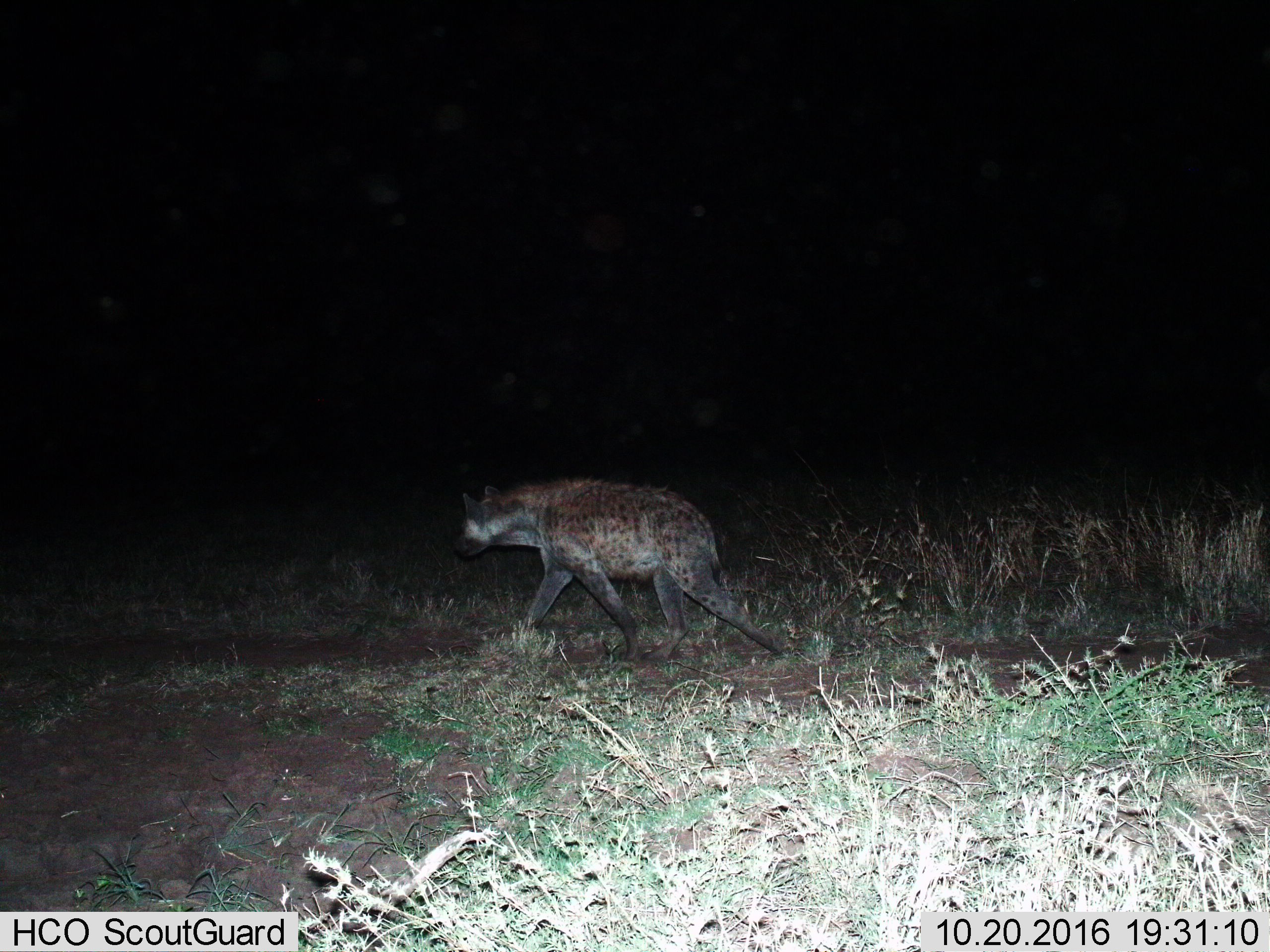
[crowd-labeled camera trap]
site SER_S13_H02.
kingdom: Animalia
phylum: Chordata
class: Mammalia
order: Carnivora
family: Hyaenidae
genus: Crocuta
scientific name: Crocuta crocuta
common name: spotted hyena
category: hyenaspotted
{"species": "hyenaspotted (spotted hyena) (Crocuta crocuta)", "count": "1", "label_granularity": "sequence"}